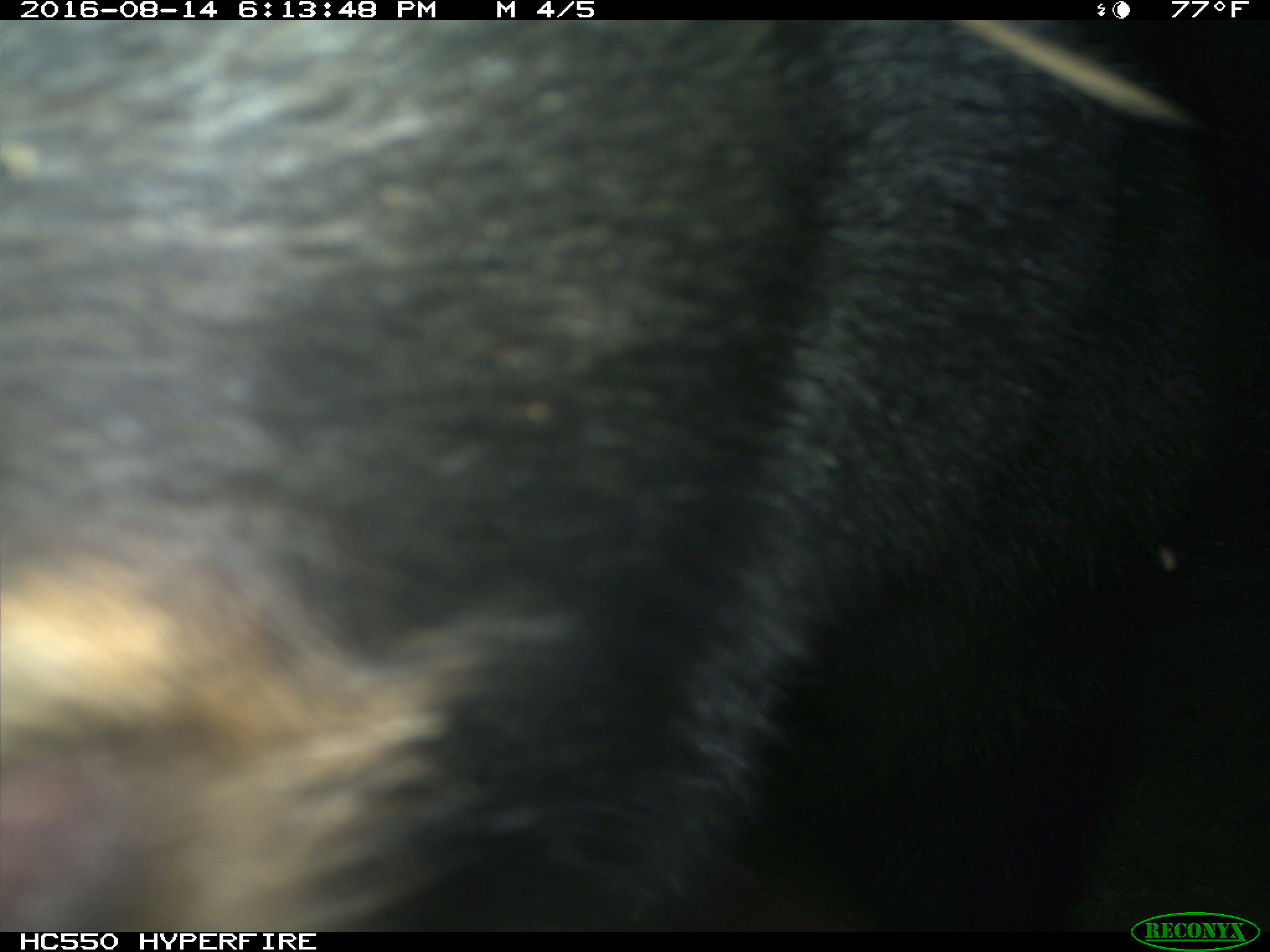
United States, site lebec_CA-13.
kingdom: Animalia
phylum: Chordata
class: Mammalia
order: Carnivora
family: Ursidae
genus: Ursus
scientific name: Ursus americanus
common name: american black bear